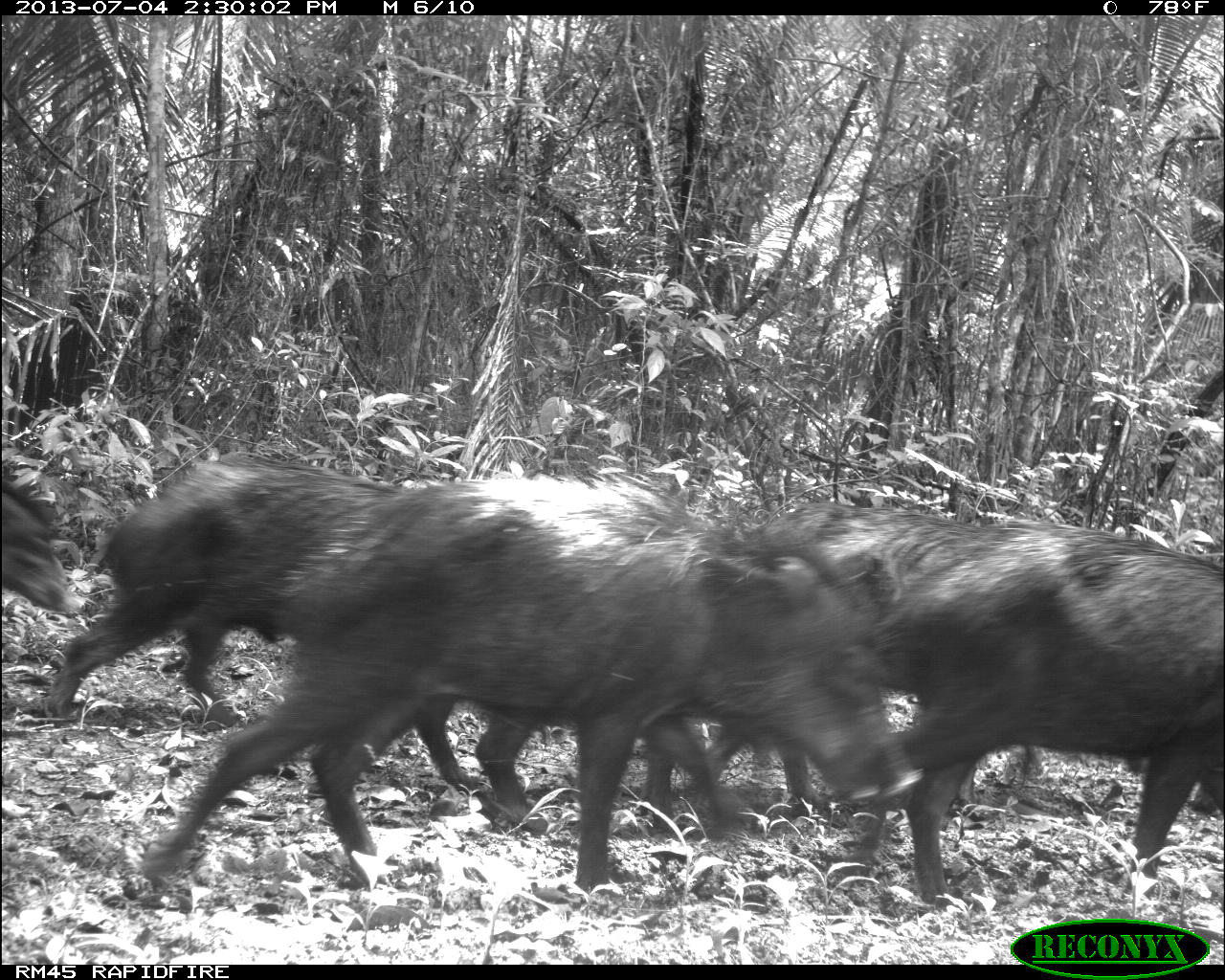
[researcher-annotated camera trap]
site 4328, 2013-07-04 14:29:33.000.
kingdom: Animalia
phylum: Chordata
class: Mammalia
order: Artiodactyla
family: Tayassuidae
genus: Tayassu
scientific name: Tayassu pecari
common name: white-lipped peccary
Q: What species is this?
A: Tayassu pecari (white-lipped peccary).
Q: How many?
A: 44.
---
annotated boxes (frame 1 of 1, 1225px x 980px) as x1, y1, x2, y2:
tayassu pecari: 142, 476, 923, 890; 850, 521, 1221, 907; 48, 457, 405, 725; 704, 504, 1042, 783; 412, 683, 742, 836; 1, 473, 80, 615; 1123, 749, 1221, 816